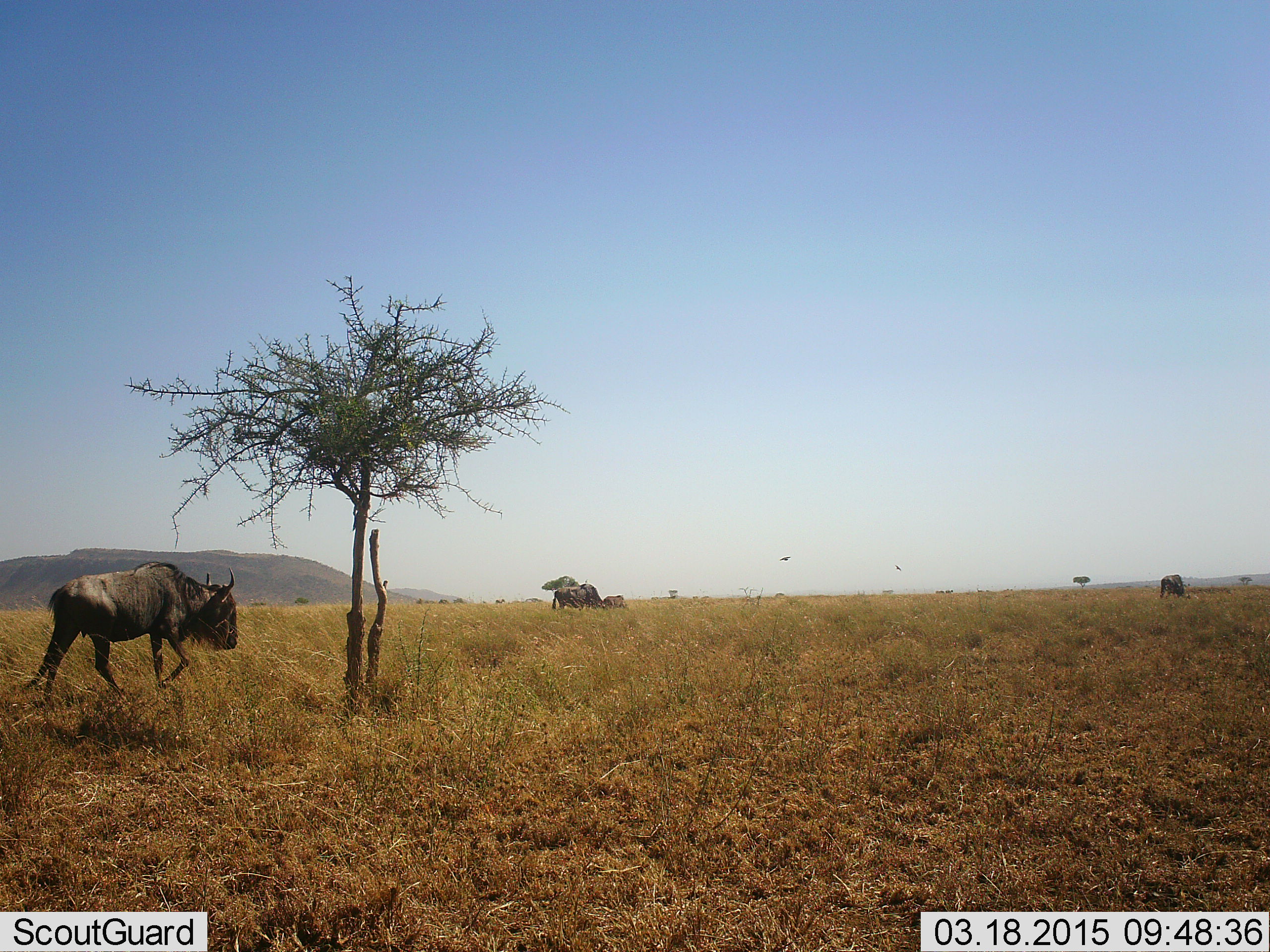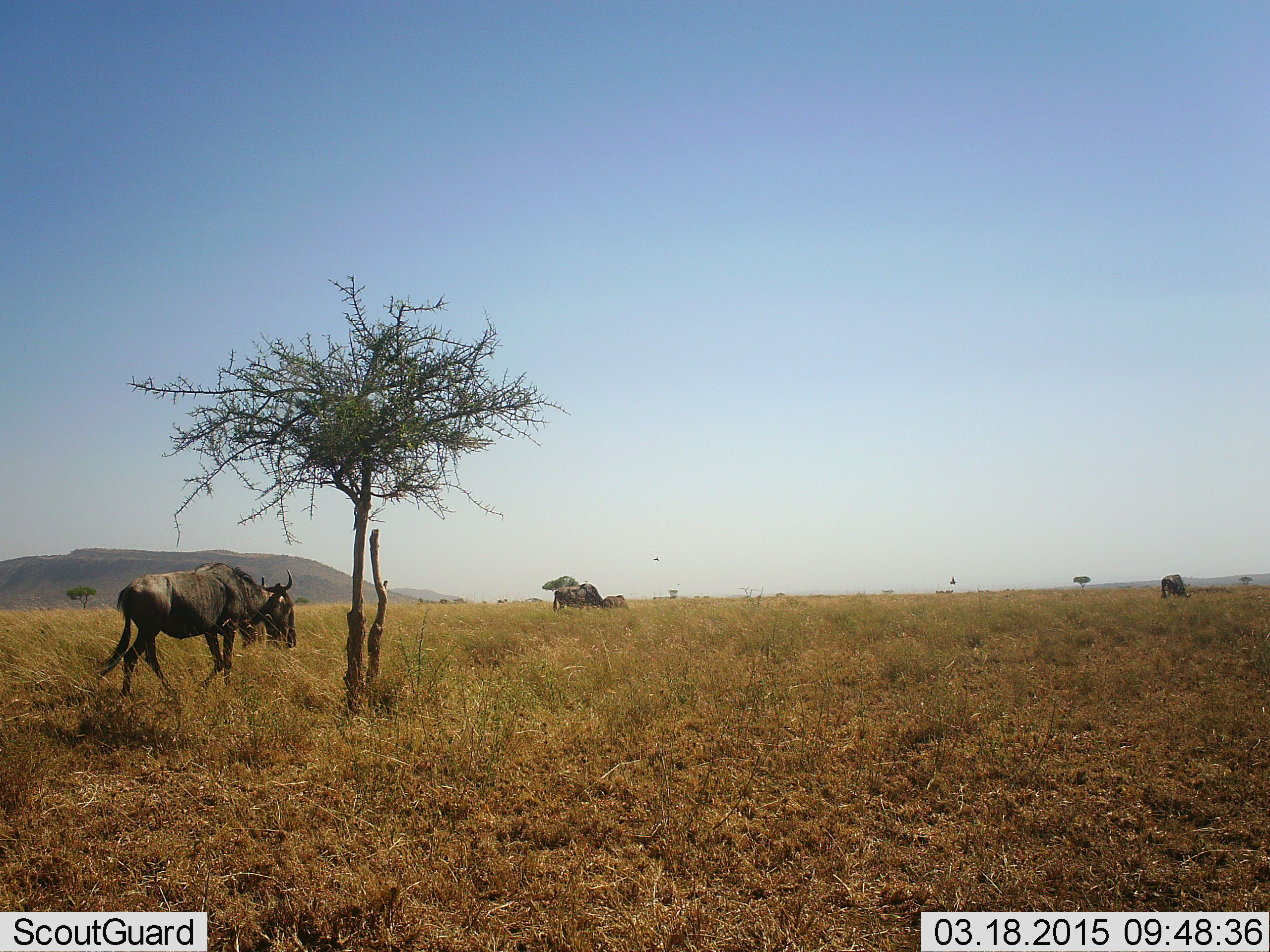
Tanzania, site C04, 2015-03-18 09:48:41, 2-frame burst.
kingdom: Animalia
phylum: Chordata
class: Mammalia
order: Artiodactyla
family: Bovidae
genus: Connochaetes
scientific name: Connochaetes taurinus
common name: blue wildebeest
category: wildebeest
Wildebeest (blue wildebeest) (Connochaetes taurinus), count 4. Behavior (volunteer vote fractions): standing 50%, resting 8%, moving 83%, interacting 0%. Young present (vote fraction): 17%. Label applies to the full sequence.